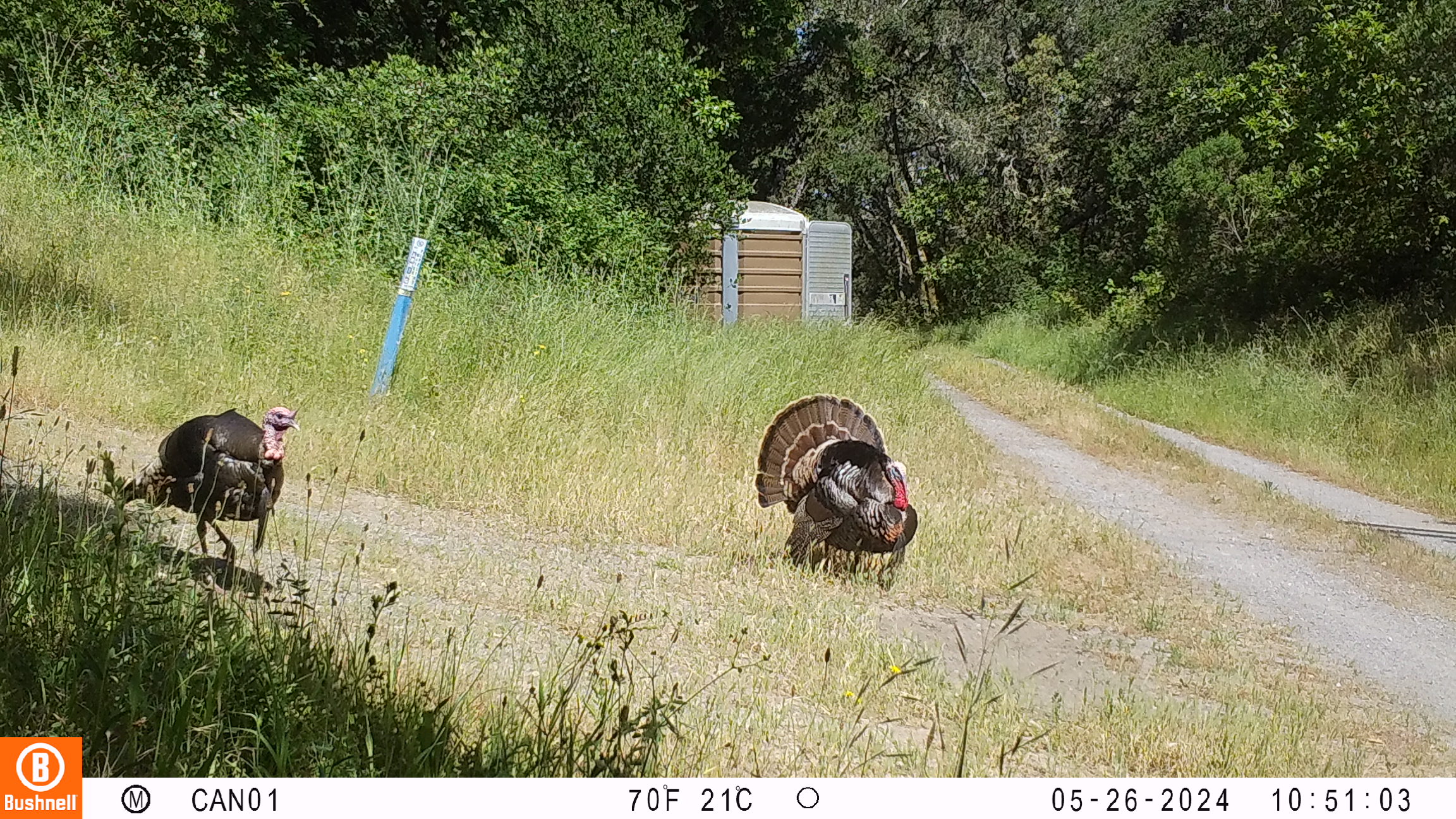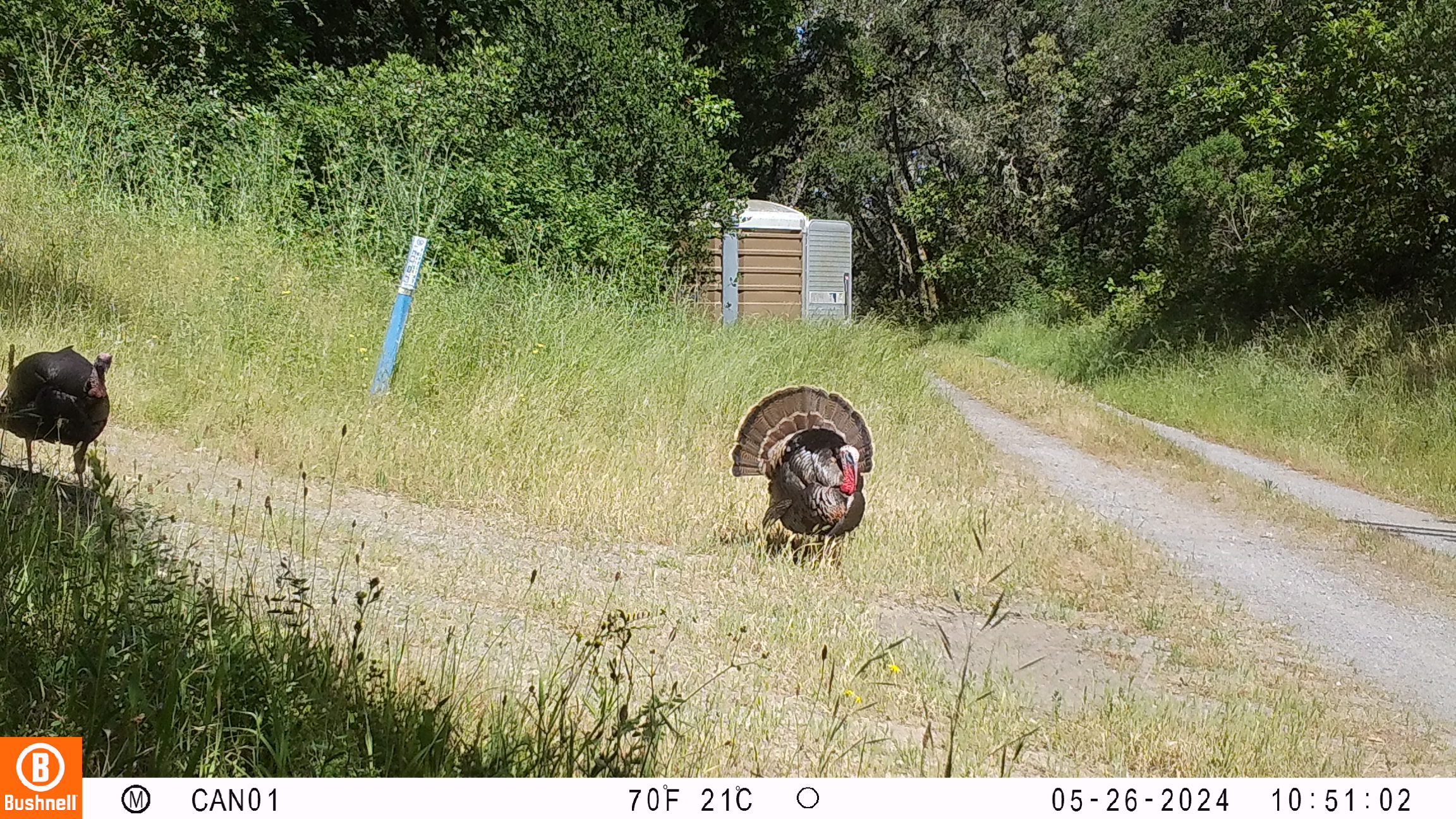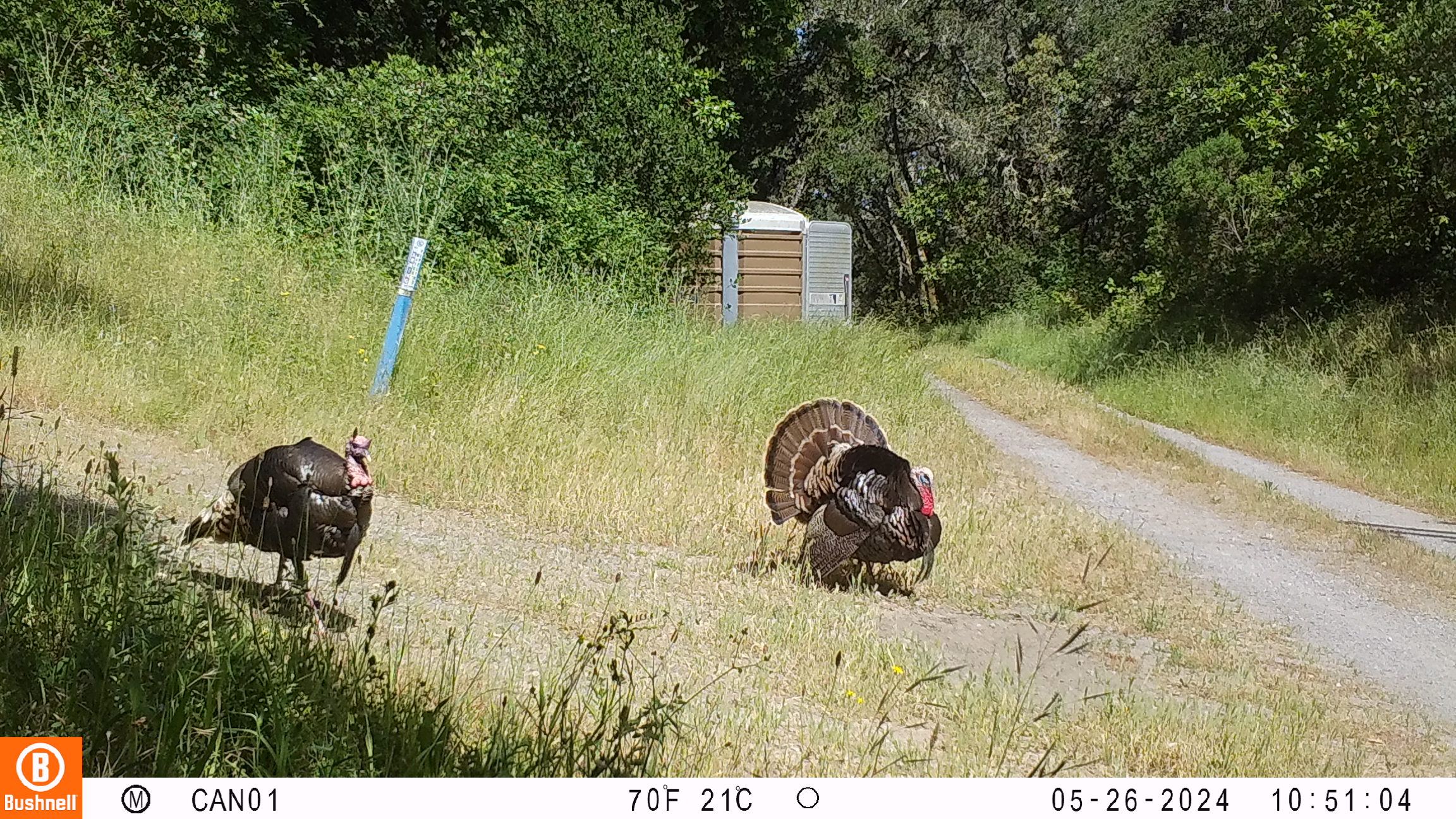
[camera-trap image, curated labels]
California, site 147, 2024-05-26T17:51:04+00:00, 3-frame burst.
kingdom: Animalia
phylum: Chordata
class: Aves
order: Galliformes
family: Phasianidae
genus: Meleagris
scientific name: Meleagris gallopavo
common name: turkey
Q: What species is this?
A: Turkey (Meleagris gallopavo).